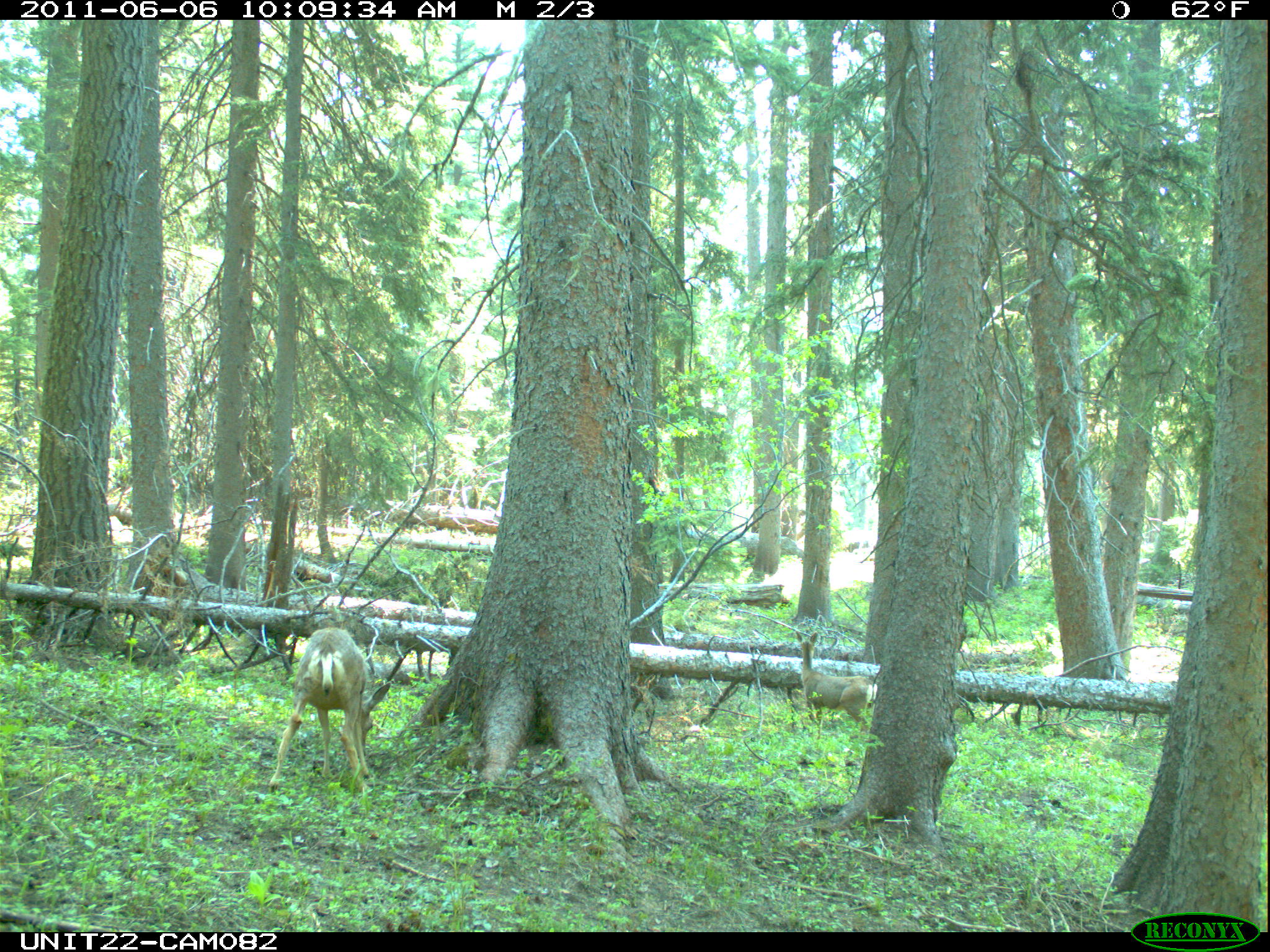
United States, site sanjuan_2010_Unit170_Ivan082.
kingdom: Animalia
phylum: Chordata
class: Mammalia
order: Artiodactyla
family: Cervidae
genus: Odocoileus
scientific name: Odocoileus hemionus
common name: mule deer